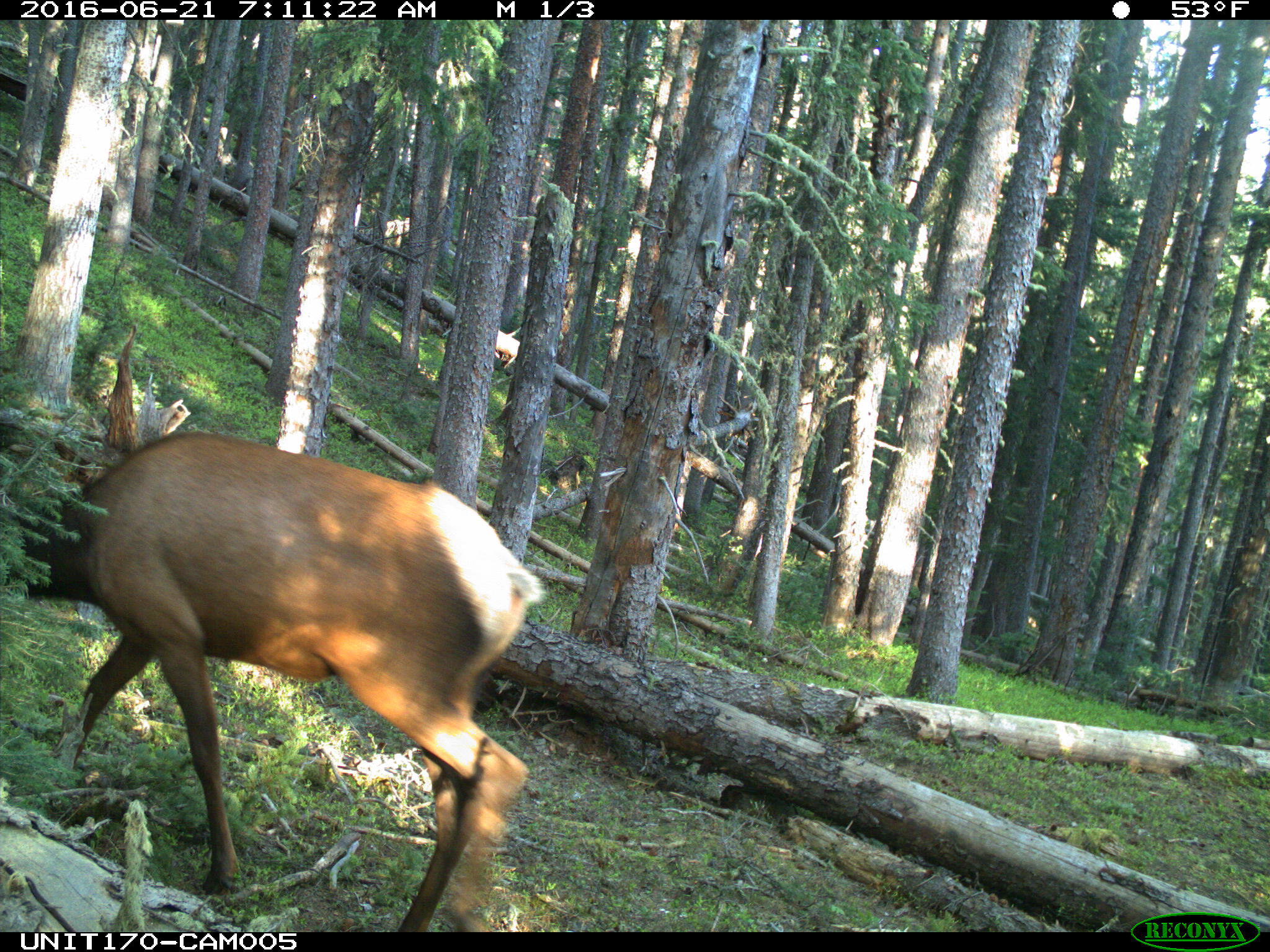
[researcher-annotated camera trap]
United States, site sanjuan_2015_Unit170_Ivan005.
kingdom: Animalia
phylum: Chordata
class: Mammalia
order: Artiodactyla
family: Cervidae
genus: Cervus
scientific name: Cervus elaphus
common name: red deer